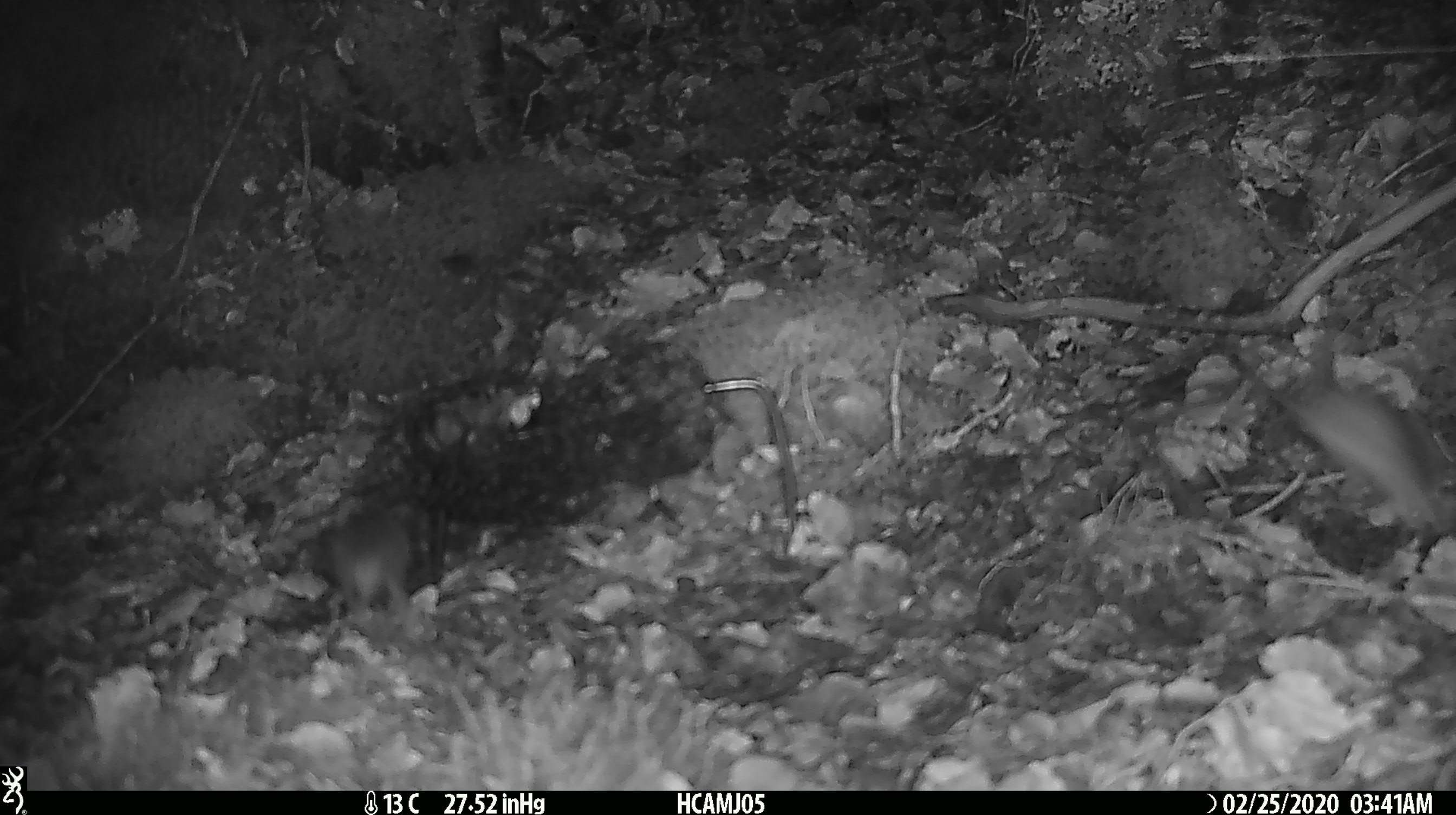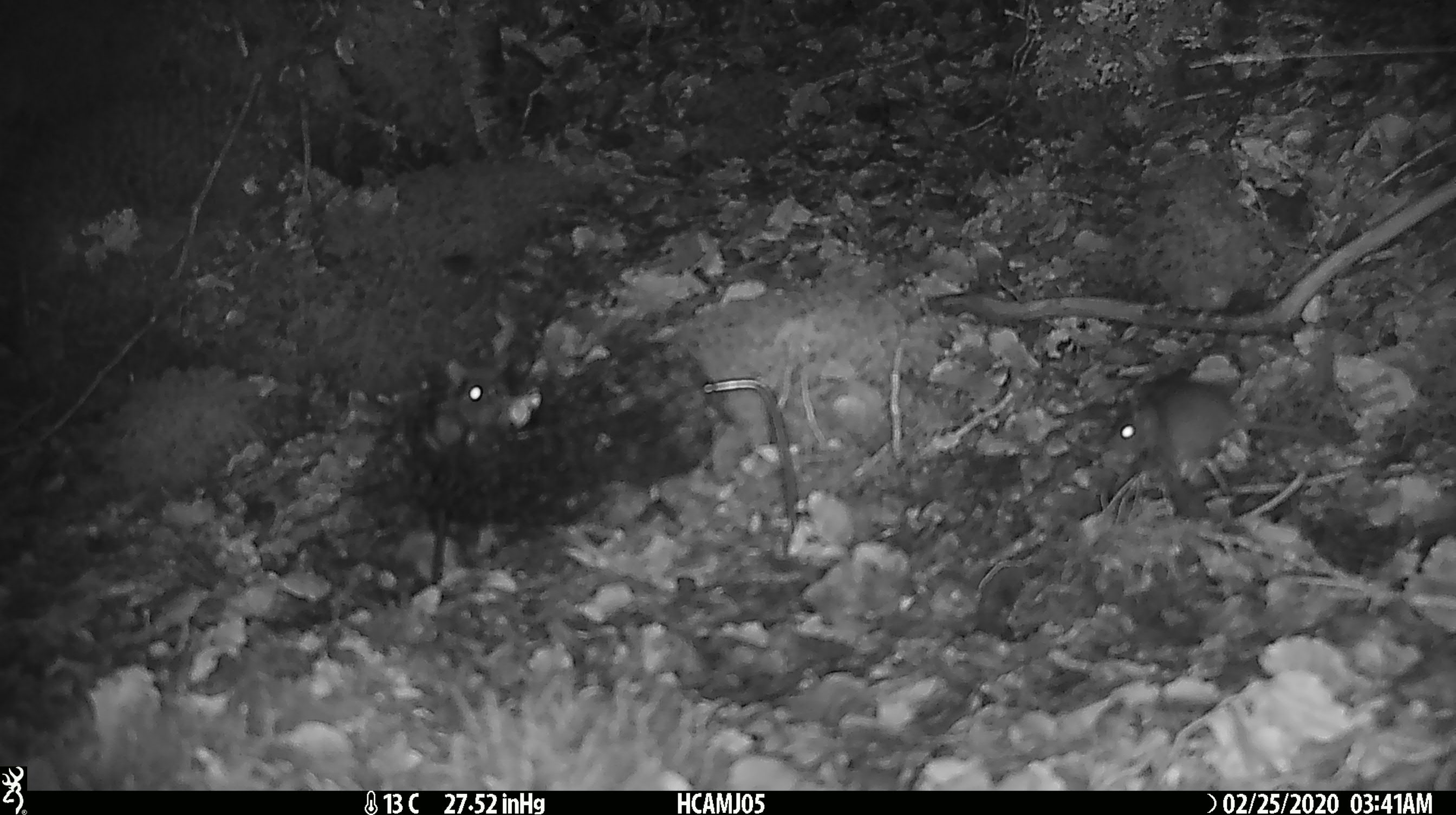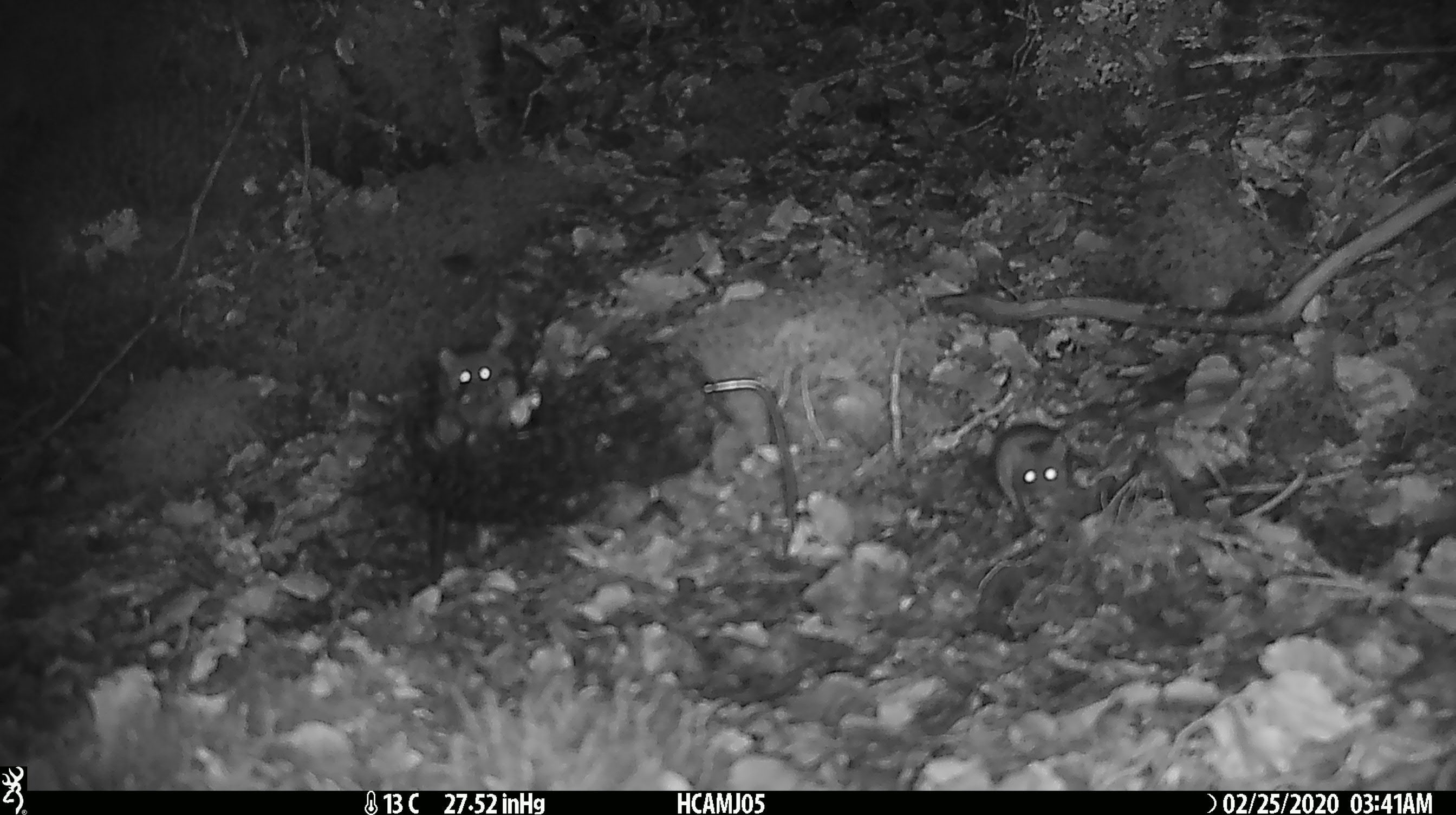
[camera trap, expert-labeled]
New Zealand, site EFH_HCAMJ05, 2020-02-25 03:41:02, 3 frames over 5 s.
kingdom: Animalia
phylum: Chordata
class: Mammalia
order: Rodentia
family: Muridae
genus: Mus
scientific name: Mus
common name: mouse